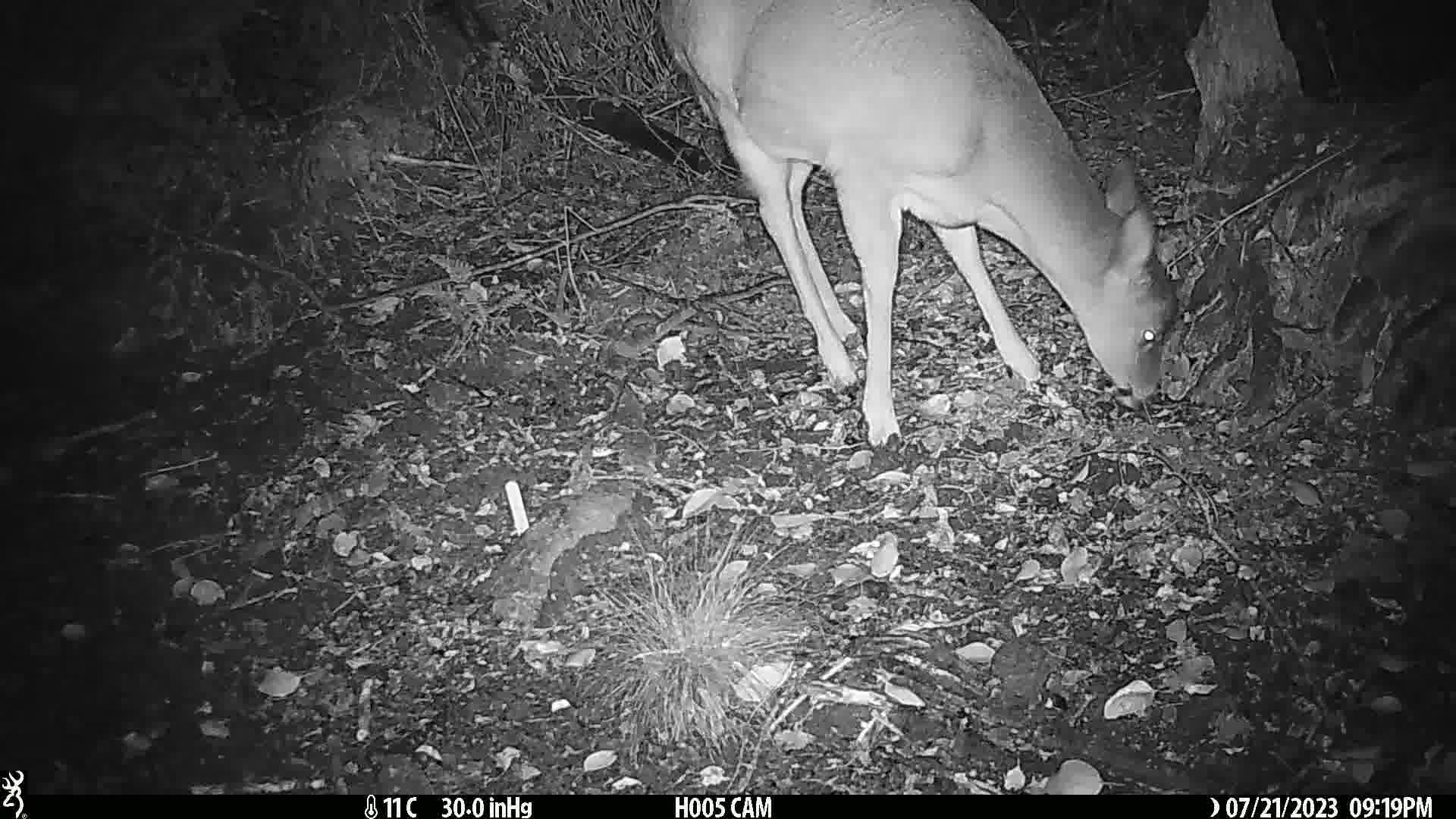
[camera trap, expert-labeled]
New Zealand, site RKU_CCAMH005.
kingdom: Animalia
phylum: Chordata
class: Mammalia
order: Artiodactyla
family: Cervidae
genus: Odocoileus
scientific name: Odocoileus virginianus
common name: white-tailed deer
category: white tailed deer